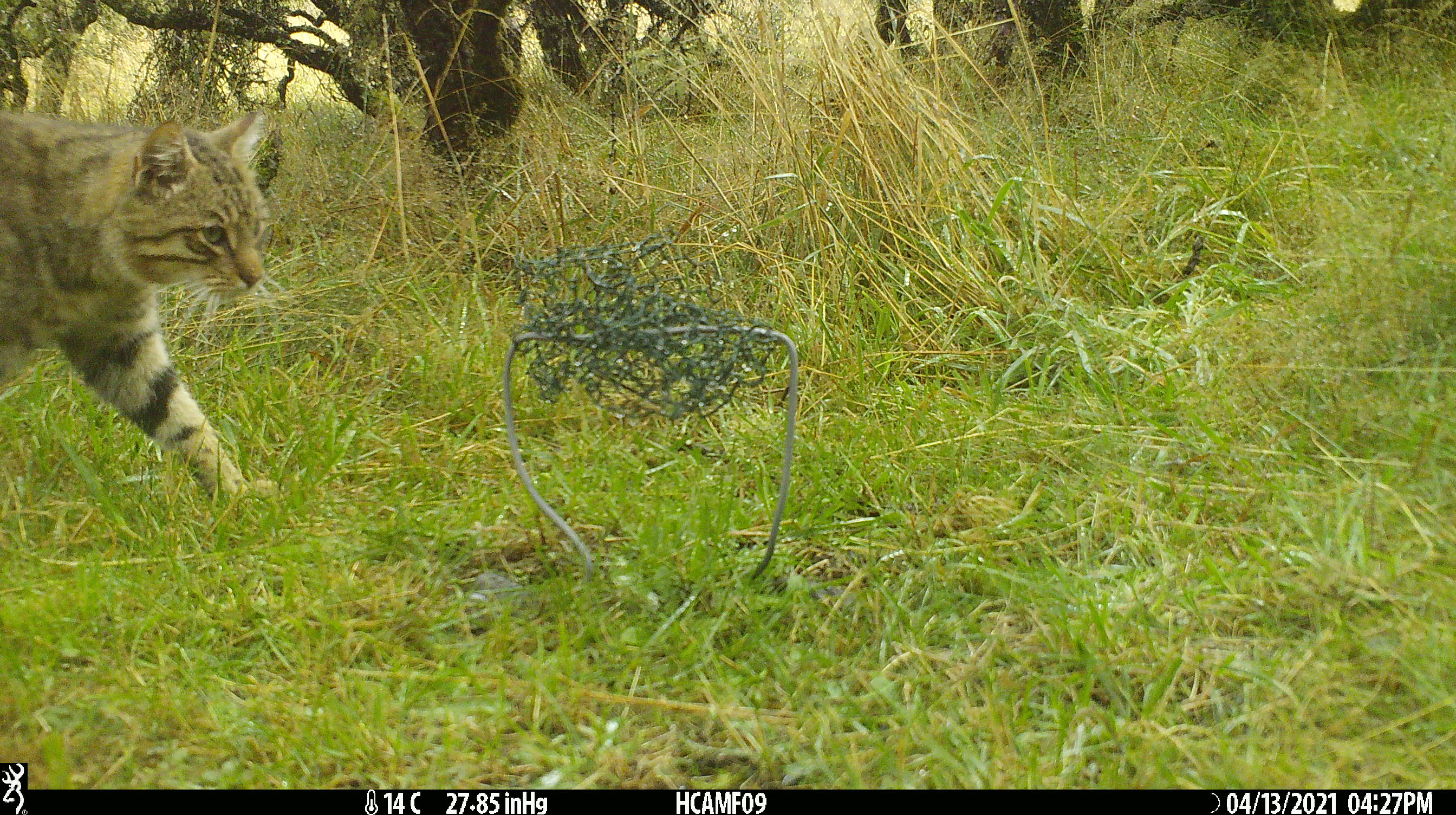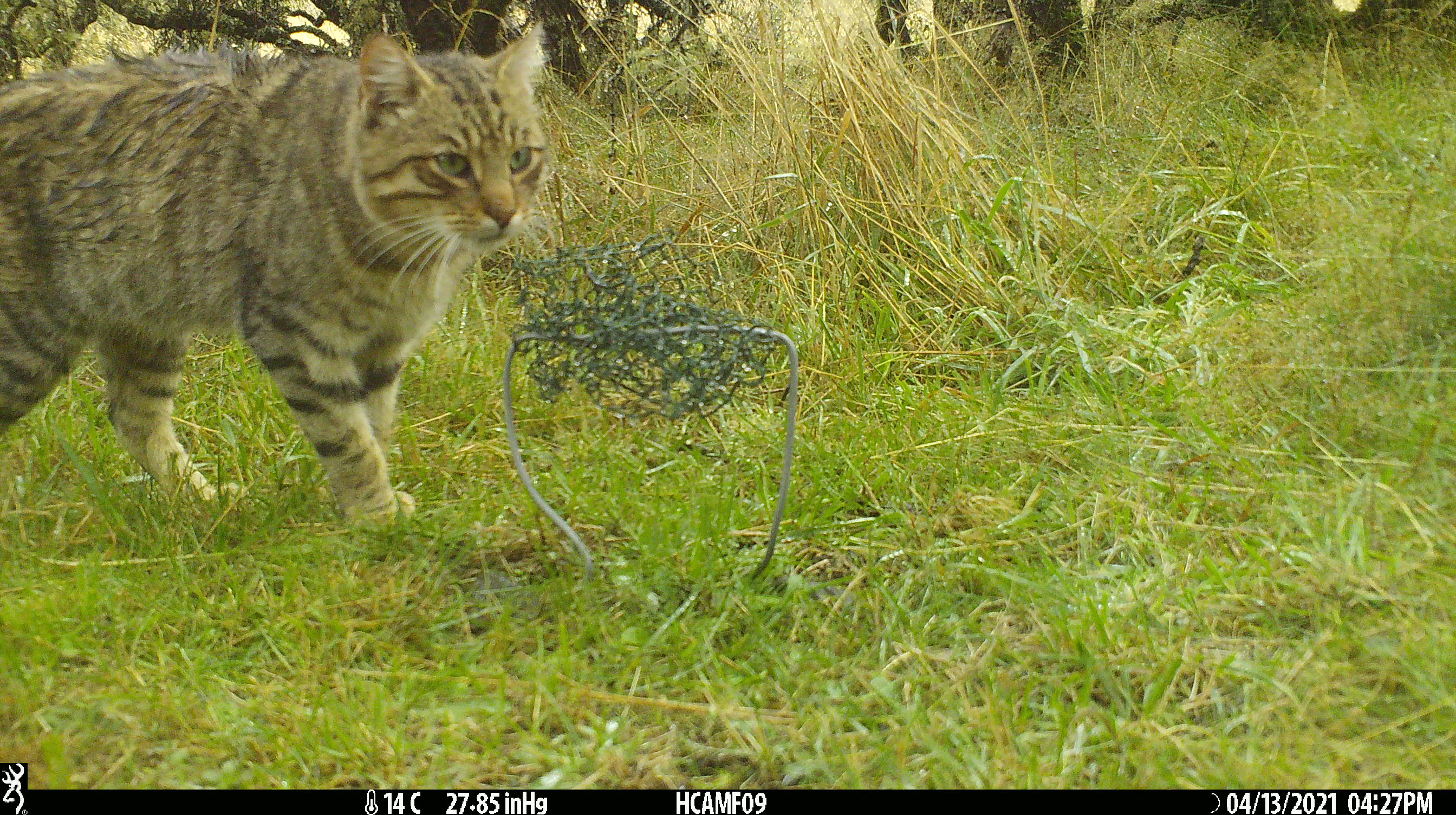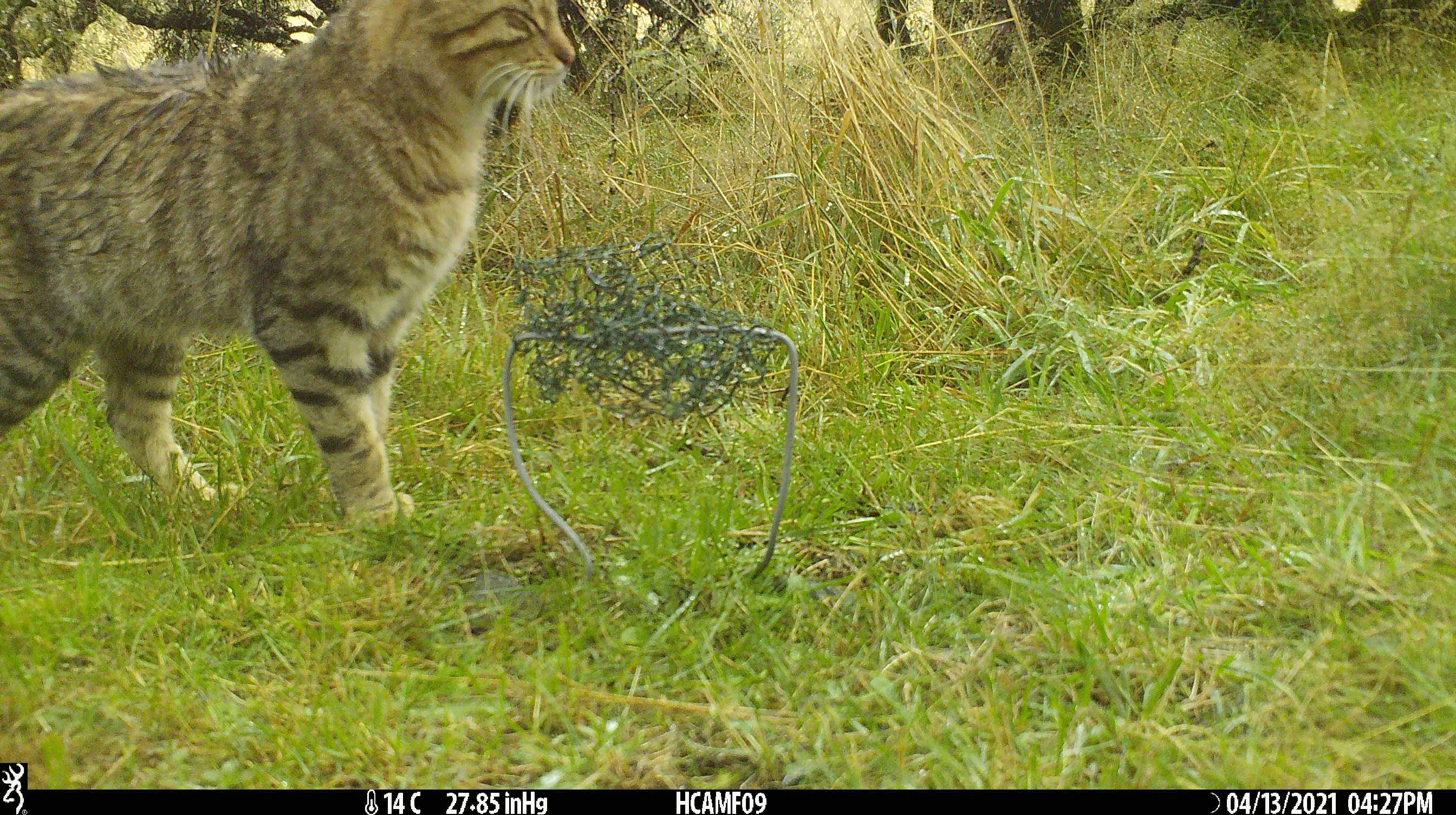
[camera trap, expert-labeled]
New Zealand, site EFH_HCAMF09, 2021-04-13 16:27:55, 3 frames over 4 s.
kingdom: Animalia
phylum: Chordata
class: Mammalia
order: Carnivora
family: Felidae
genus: Felis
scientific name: Felis catus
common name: domestic cat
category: cat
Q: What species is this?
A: Cat (domestic cat) (Felis catus).